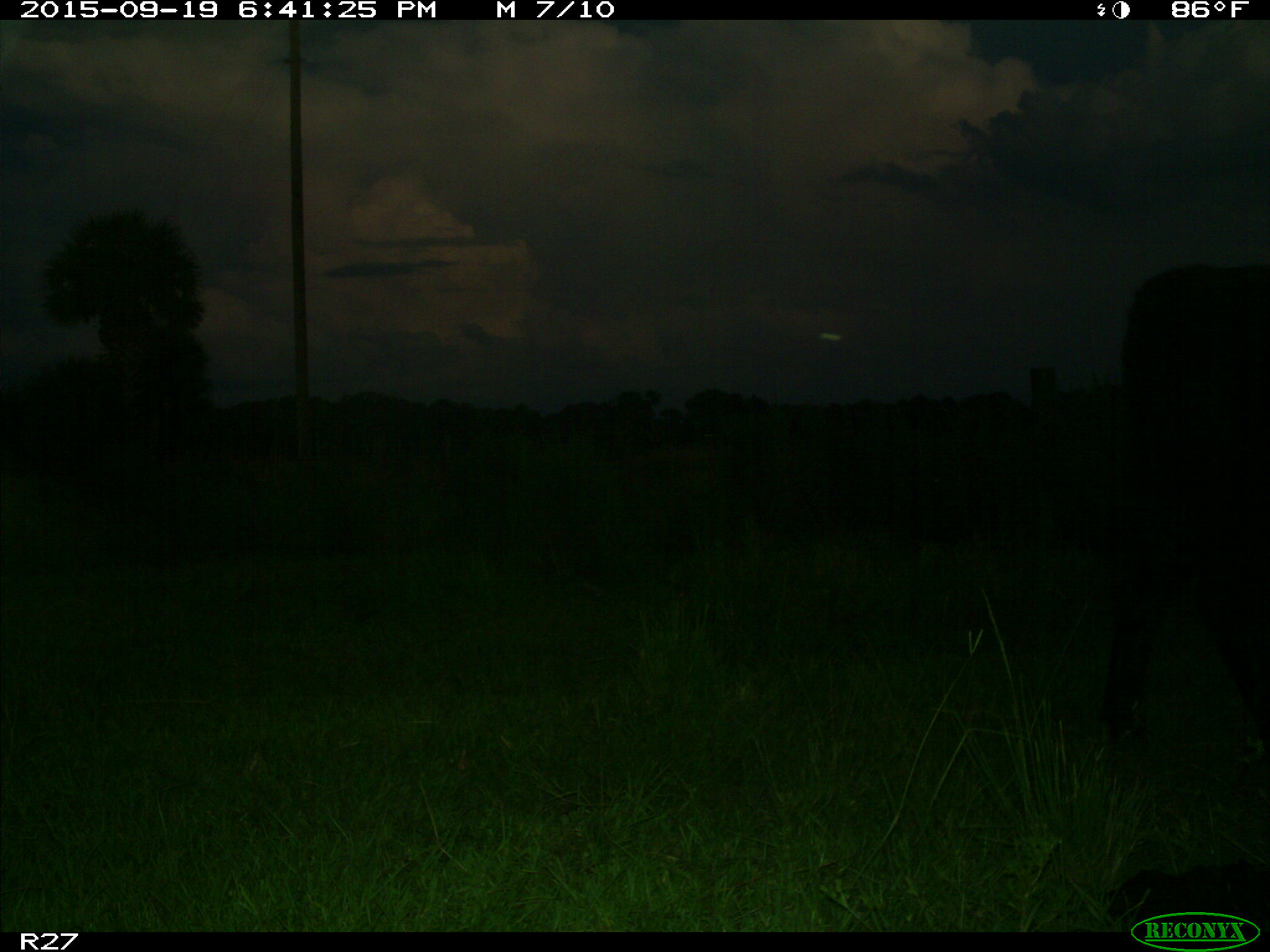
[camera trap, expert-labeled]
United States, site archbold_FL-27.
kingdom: Animalia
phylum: Chordata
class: Mammalia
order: Artiodactyla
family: Bovidae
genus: Bos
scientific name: Bos taurus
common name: domestic cow